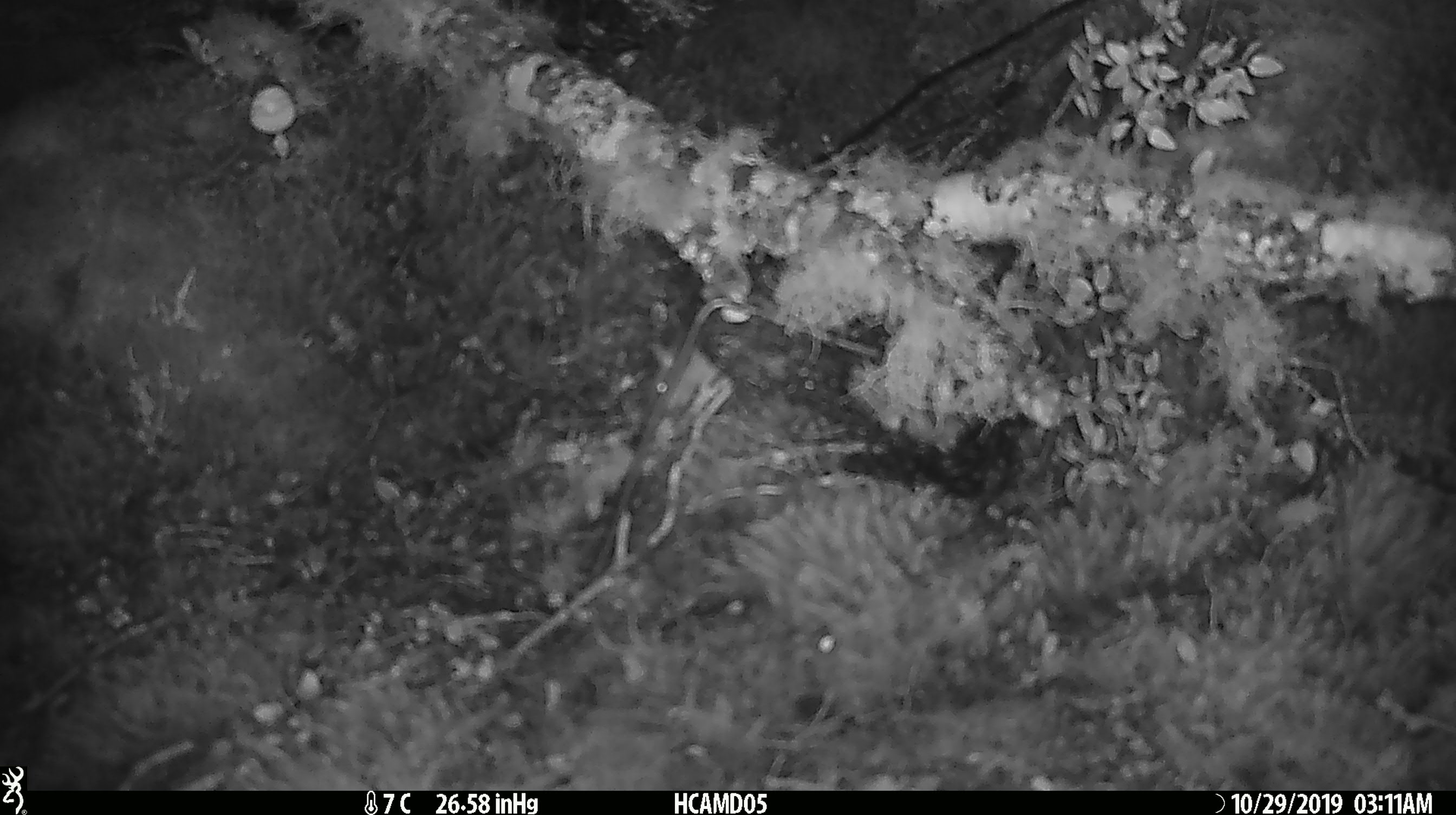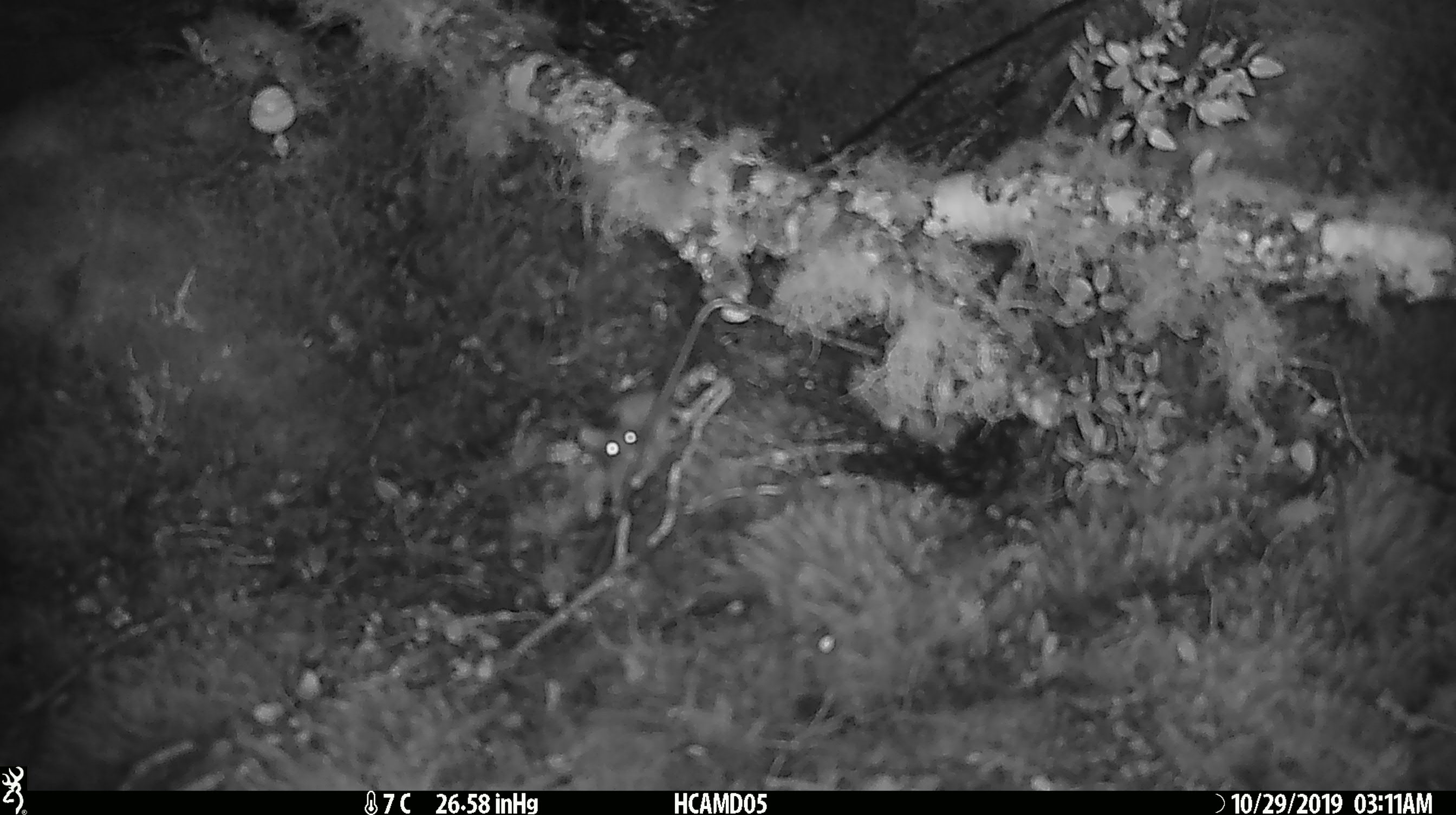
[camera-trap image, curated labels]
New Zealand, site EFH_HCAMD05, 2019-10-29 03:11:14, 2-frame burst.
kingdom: Animalia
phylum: Chordata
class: Mammalia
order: Rodentia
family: Muridae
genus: Mus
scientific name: Mus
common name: mouse